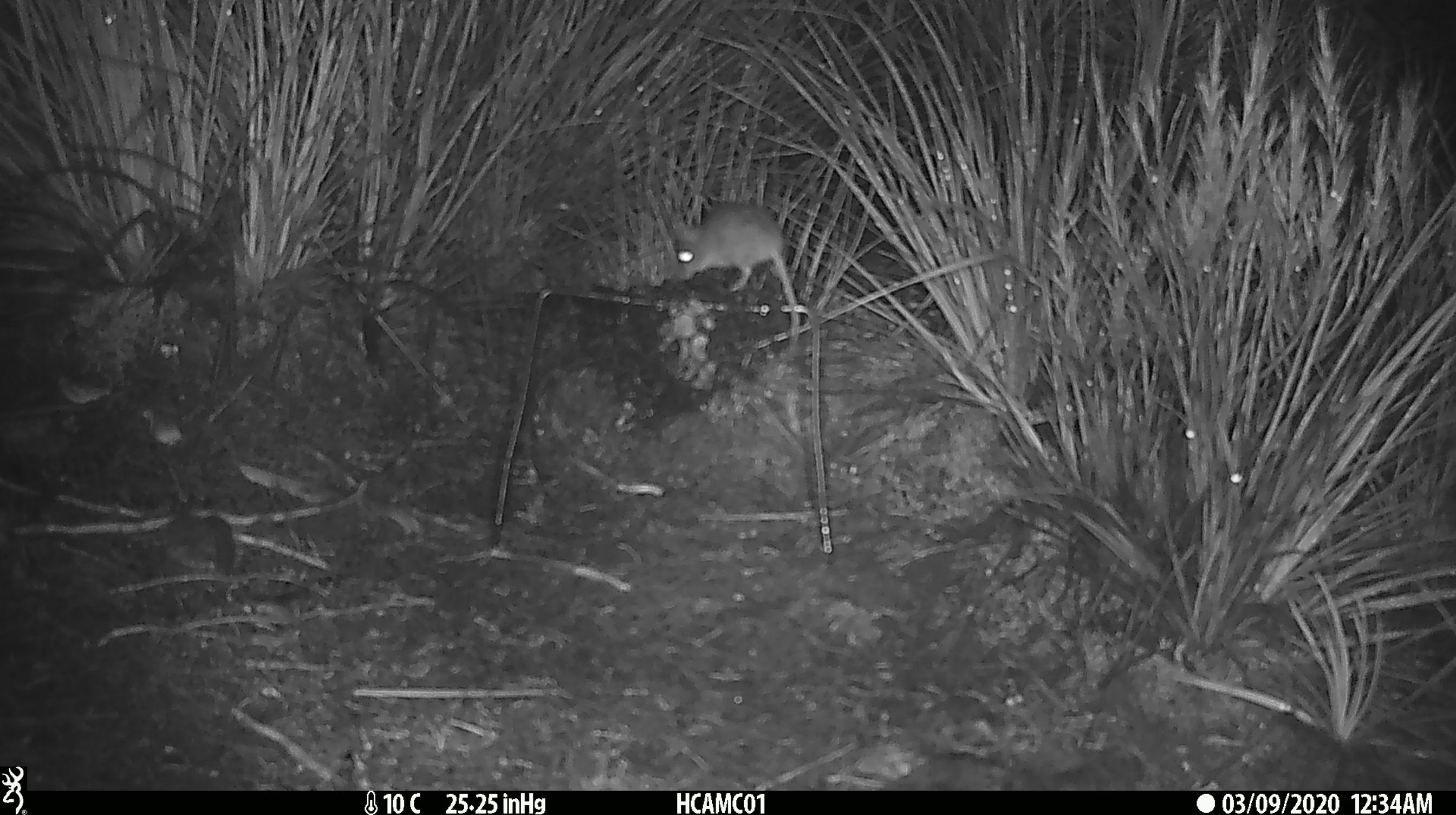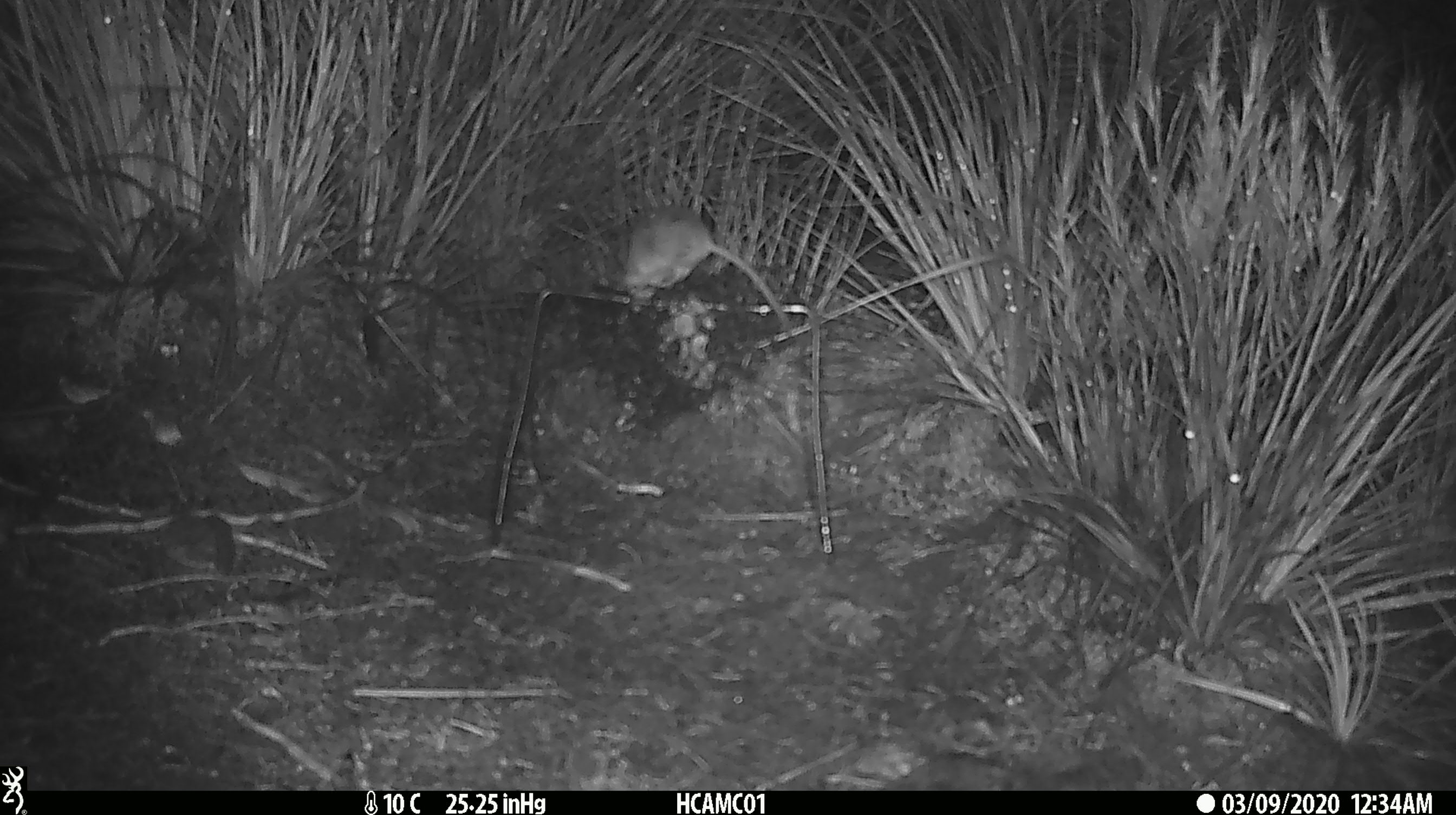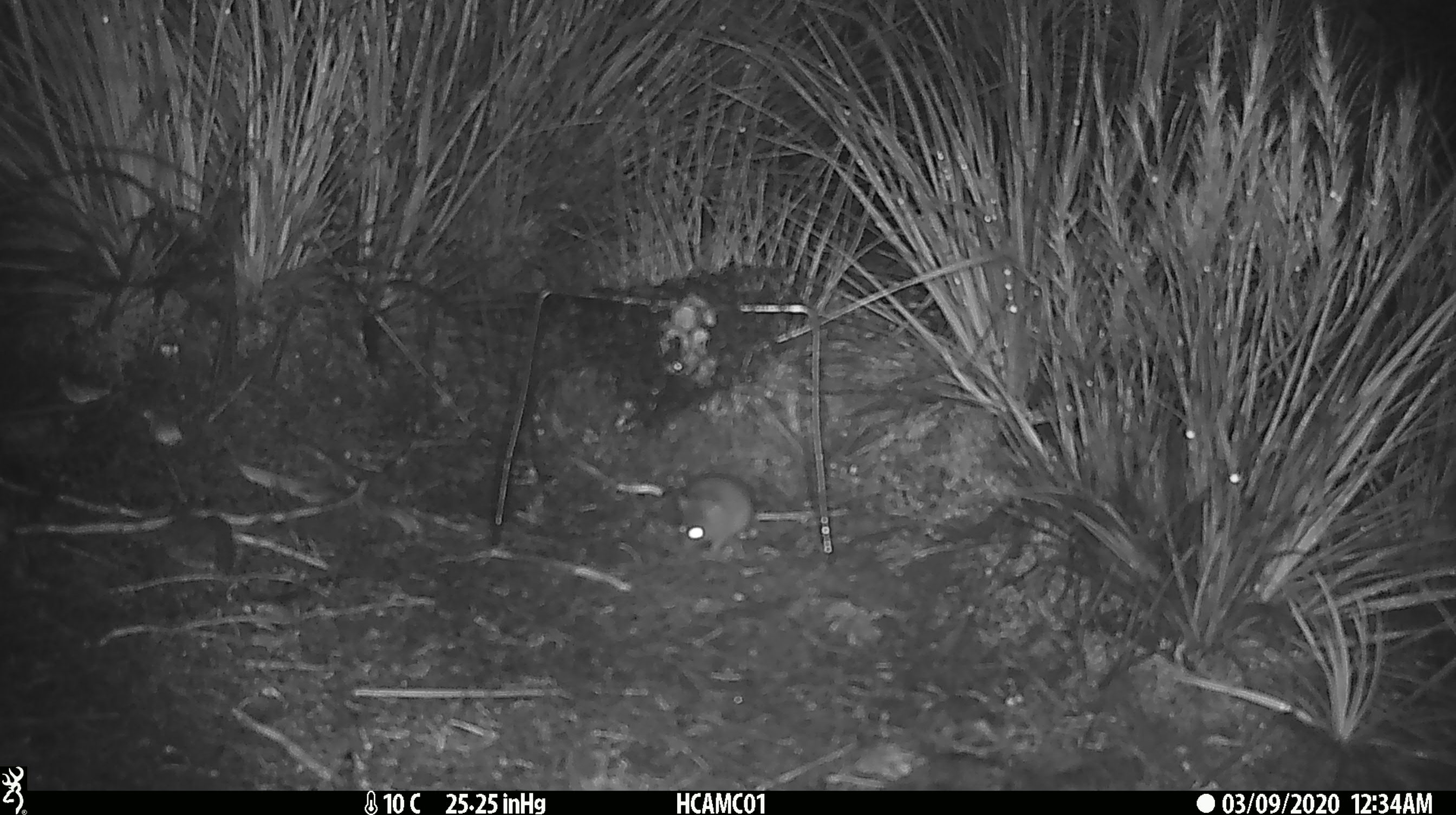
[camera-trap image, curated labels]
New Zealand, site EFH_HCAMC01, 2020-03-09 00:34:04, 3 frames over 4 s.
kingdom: Animalia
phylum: Chordata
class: Mammalia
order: Rodentia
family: Muridae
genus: Mus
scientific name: Mus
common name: mouse